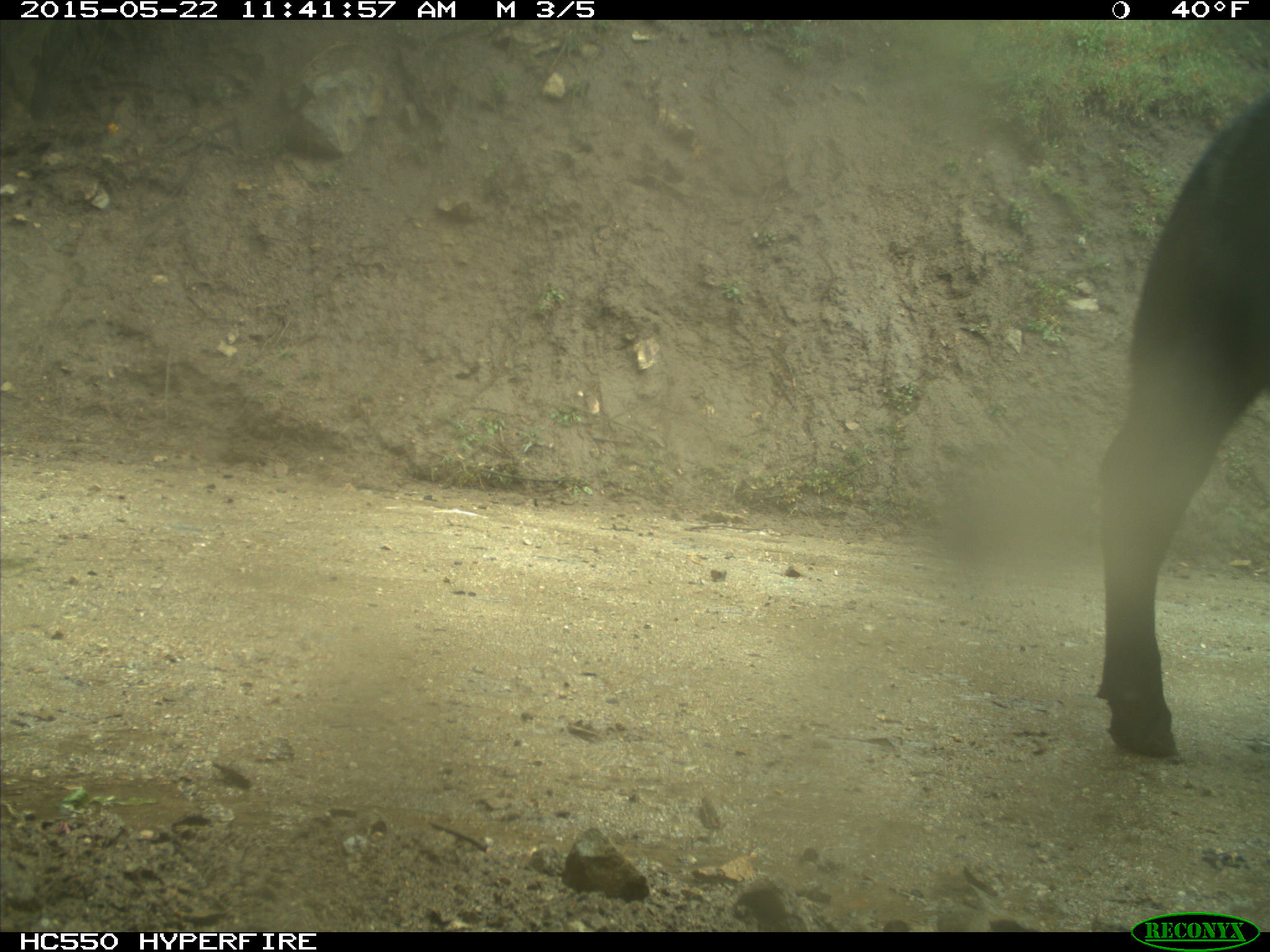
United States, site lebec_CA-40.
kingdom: Animalia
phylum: Chordata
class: Mammalia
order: Artiodactyla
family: Bovidae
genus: Bos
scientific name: Bos taurus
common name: domestic cow